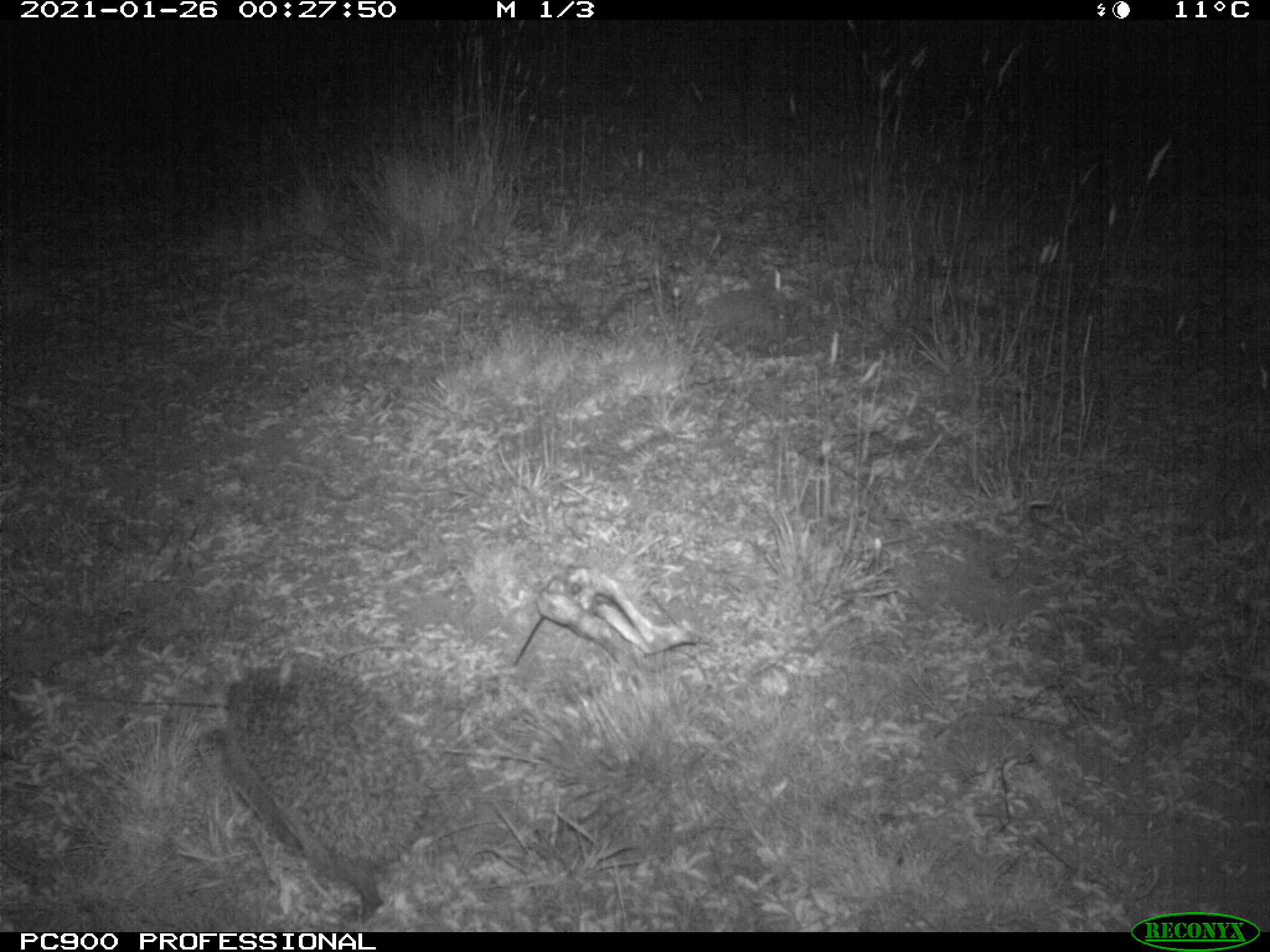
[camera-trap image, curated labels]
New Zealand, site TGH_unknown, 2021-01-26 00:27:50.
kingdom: Animalia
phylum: Chordata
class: Mammalia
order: Eulipotyphla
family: Erinaceidae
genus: Erinaceus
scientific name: Erinaceus europaeus europaeus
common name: european hedgehog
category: hedgehog